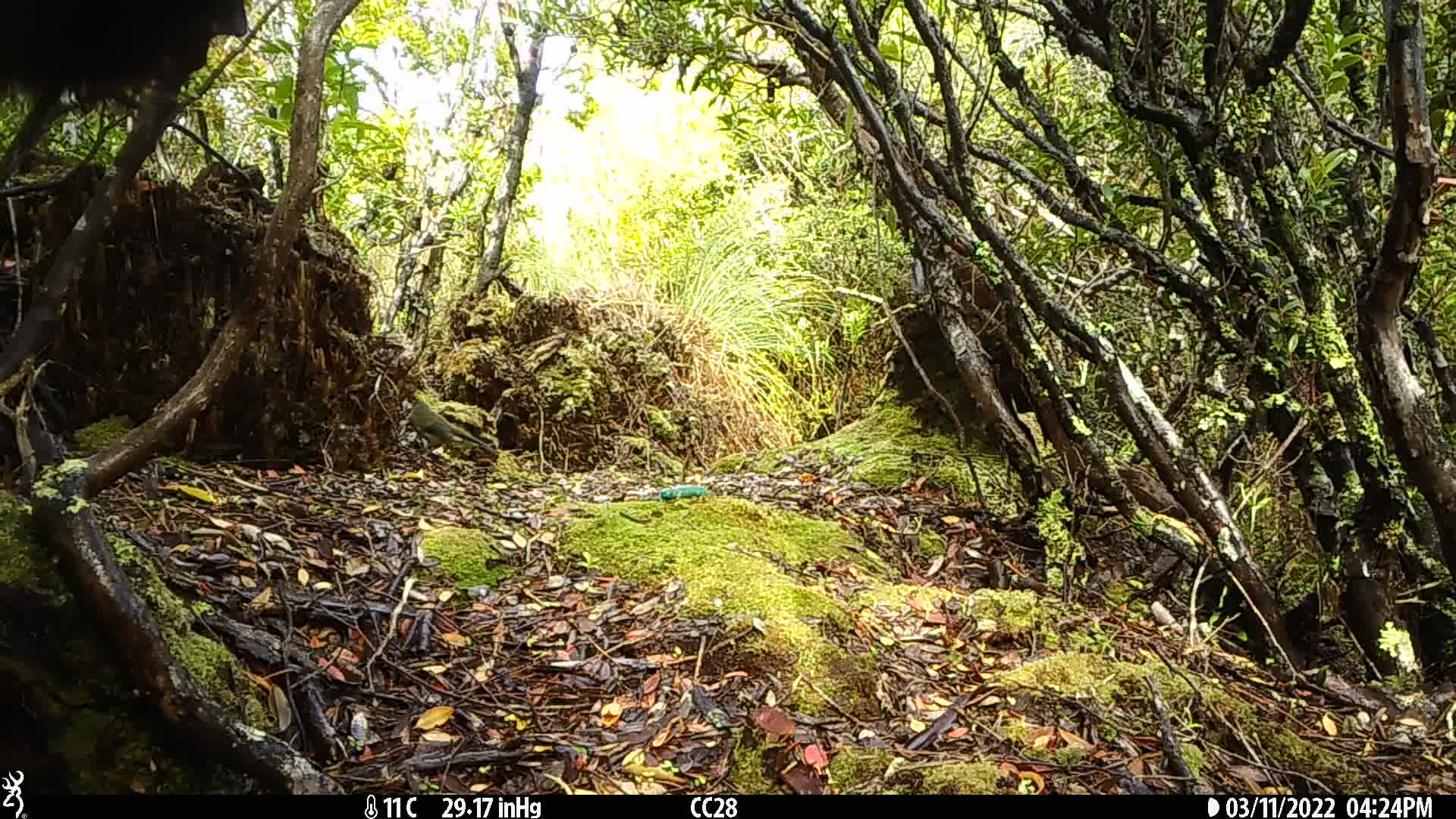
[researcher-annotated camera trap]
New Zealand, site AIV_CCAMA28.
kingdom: Animalia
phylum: Chordata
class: Aves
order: Passeriformes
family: Meliphagidae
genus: Anthornis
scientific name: Anthornis melanura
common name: new zealand bellbird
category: bellbird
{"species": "bellbird (new zealand bellbird) (Anthornis melanura)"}